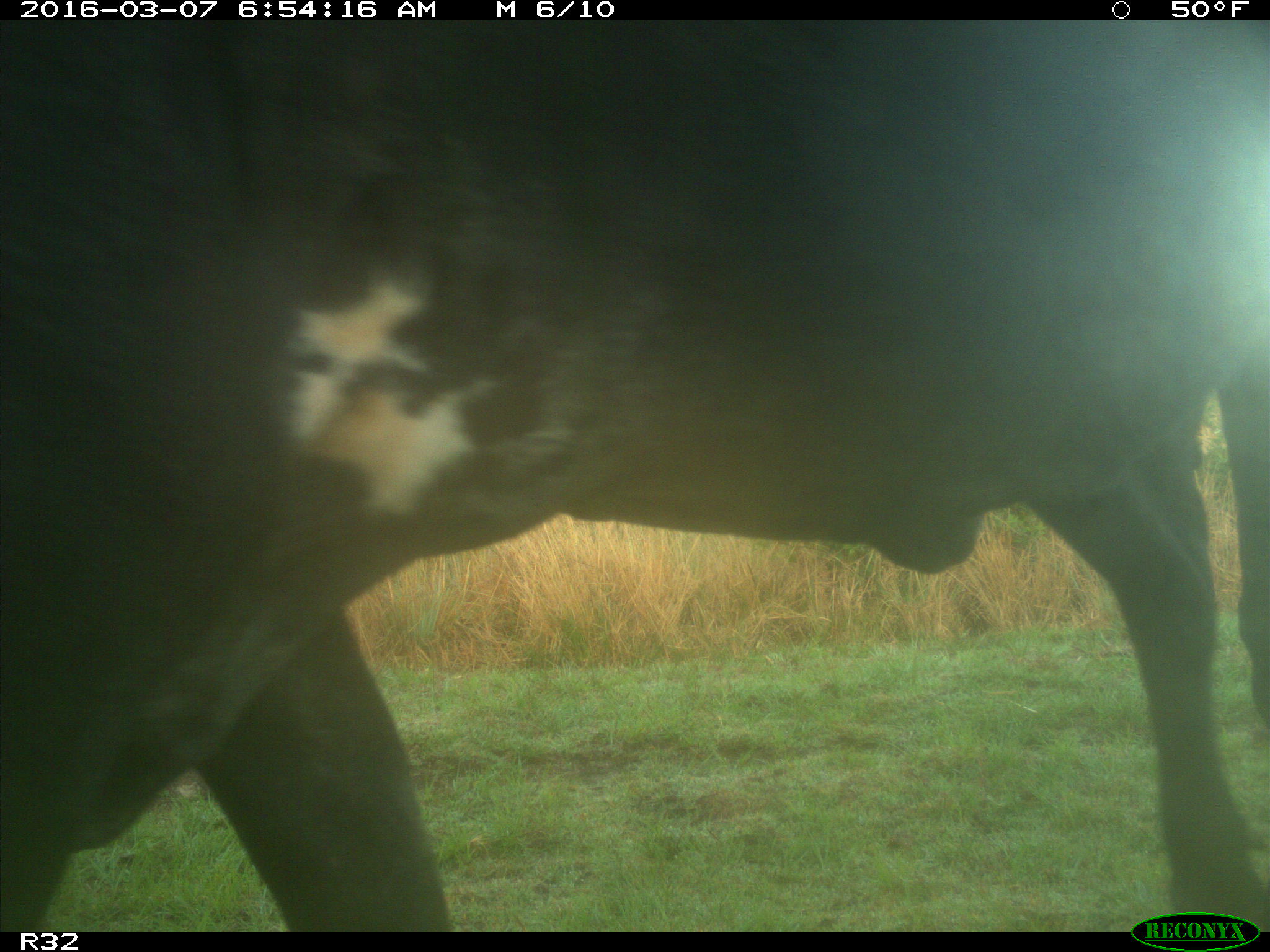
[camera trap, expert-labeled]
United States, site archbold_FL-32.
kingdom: Animalia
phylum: Chordata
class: Mammalia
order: Artiodactyla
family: Bovidae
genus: Bos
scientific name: Bos taurus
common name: domestic cow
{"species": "Bos taurus (domestic cow)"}